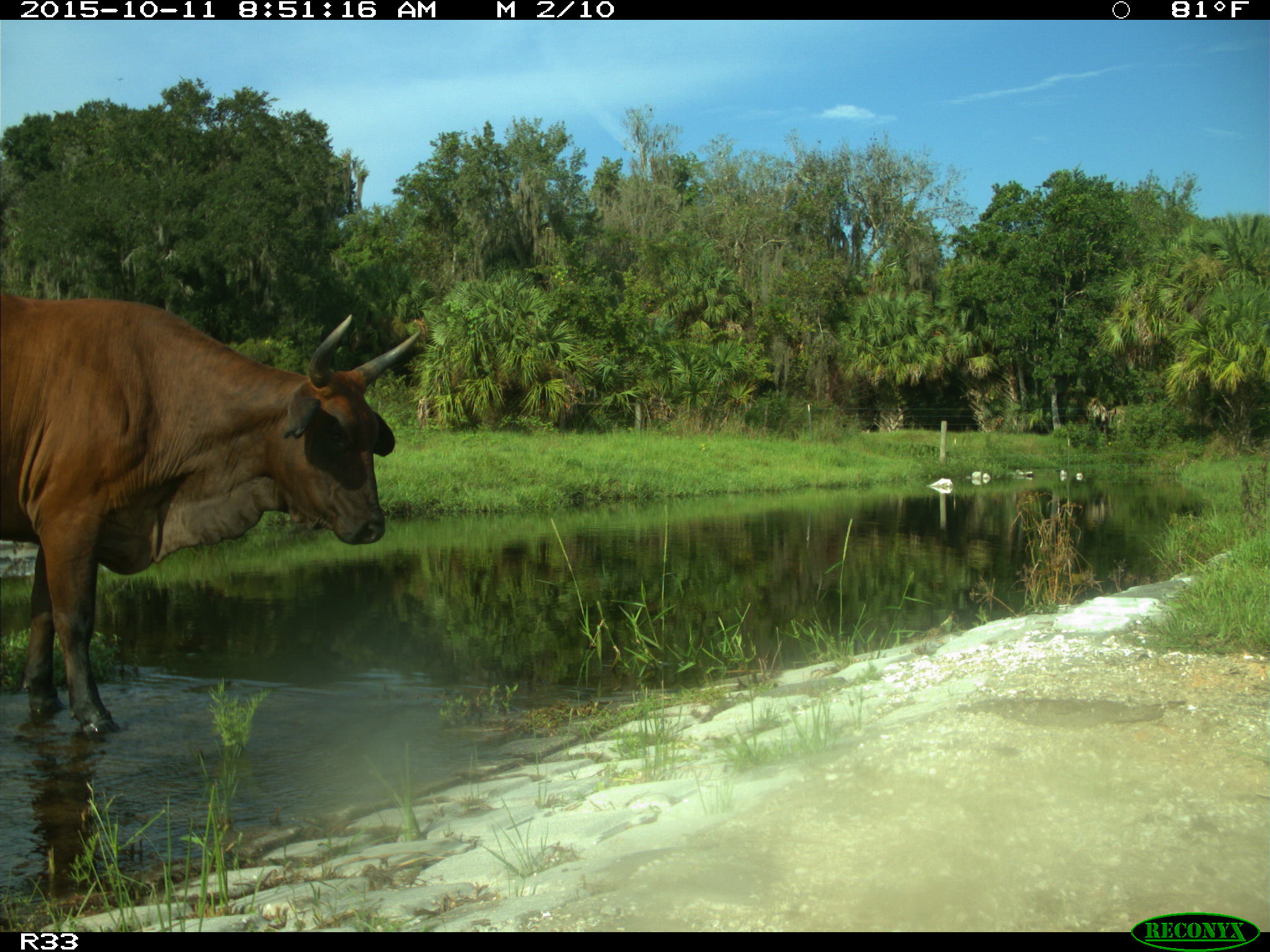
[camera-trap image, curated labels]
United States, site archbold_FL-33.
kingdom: Animalia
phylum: Chordata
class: Mammalia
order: Artiodactyla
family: Bovidae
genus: Bos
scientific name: Bos taurus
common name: domestic cow